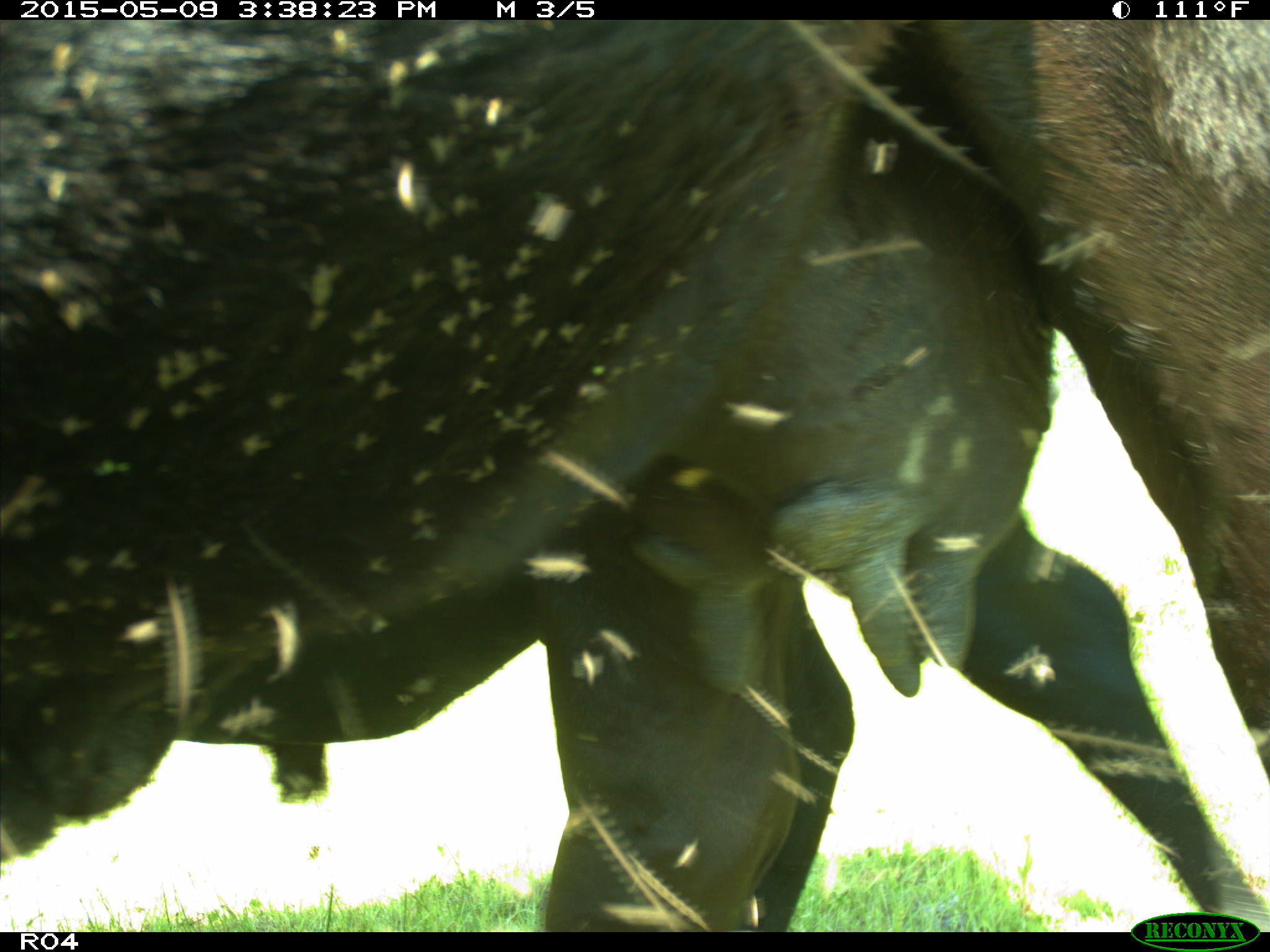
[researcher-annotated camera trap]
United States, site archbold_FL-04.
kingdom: Animalia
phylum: Chordata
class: Mammalia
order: Artiodactyla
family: Bovidae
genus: Bos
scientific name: Bos taurus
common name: domestic cow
Bos taurus (domestic cow).